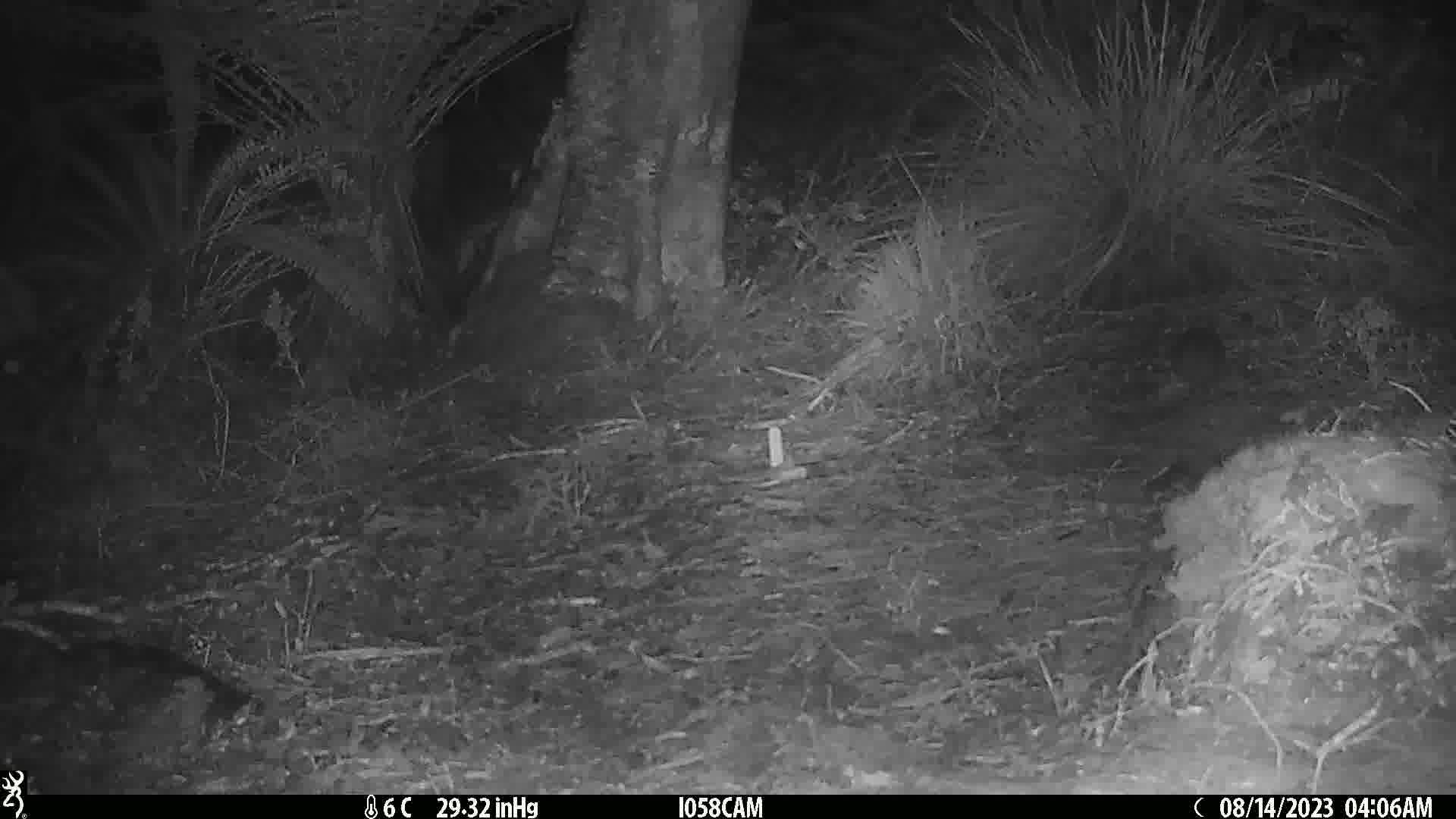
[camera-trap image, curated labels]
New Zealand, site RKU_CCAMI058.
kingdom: Animalia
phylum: Chordata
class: Mammalia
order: Rodentia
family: Muridae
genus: Rattus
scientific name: Rattus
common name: rat